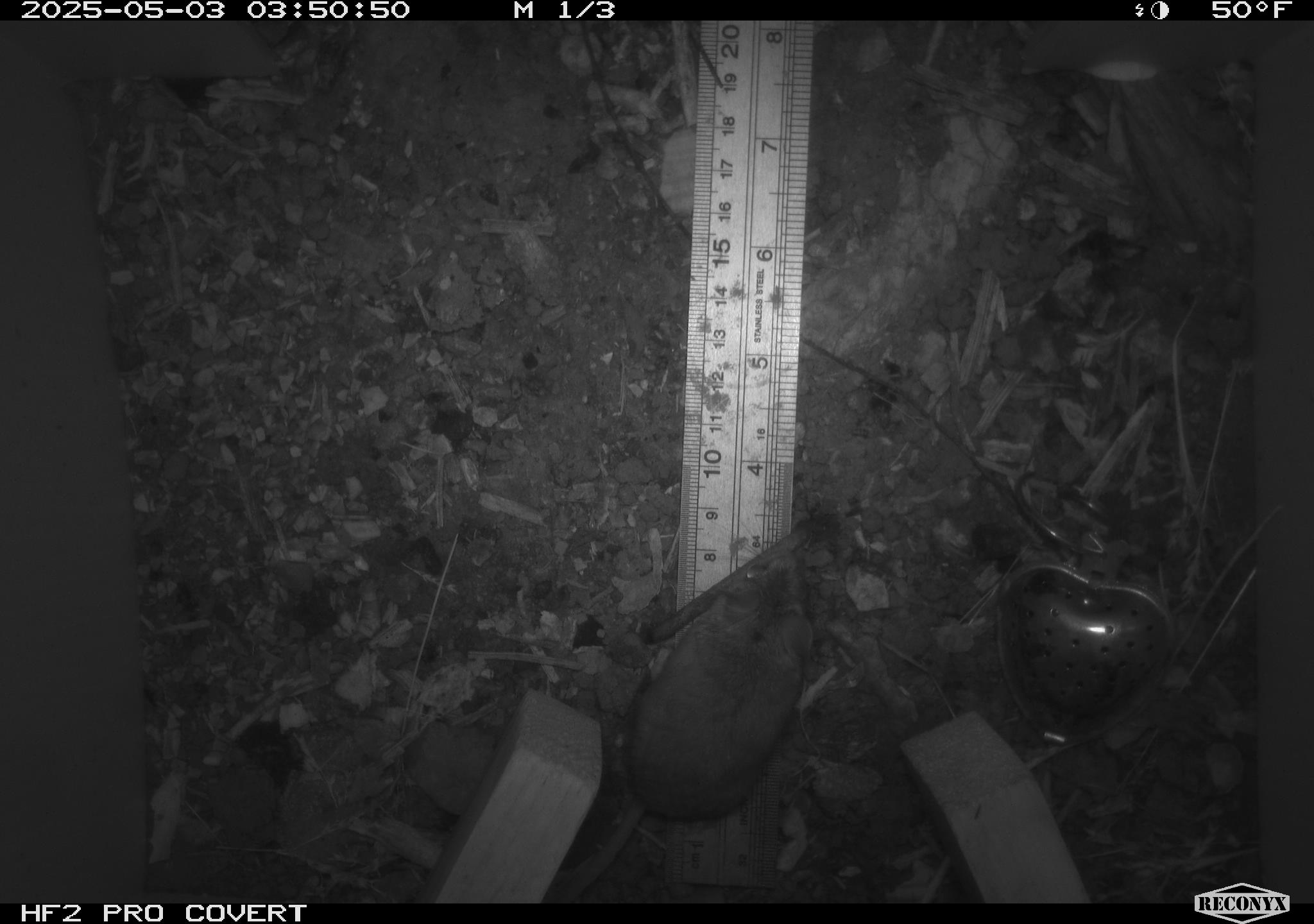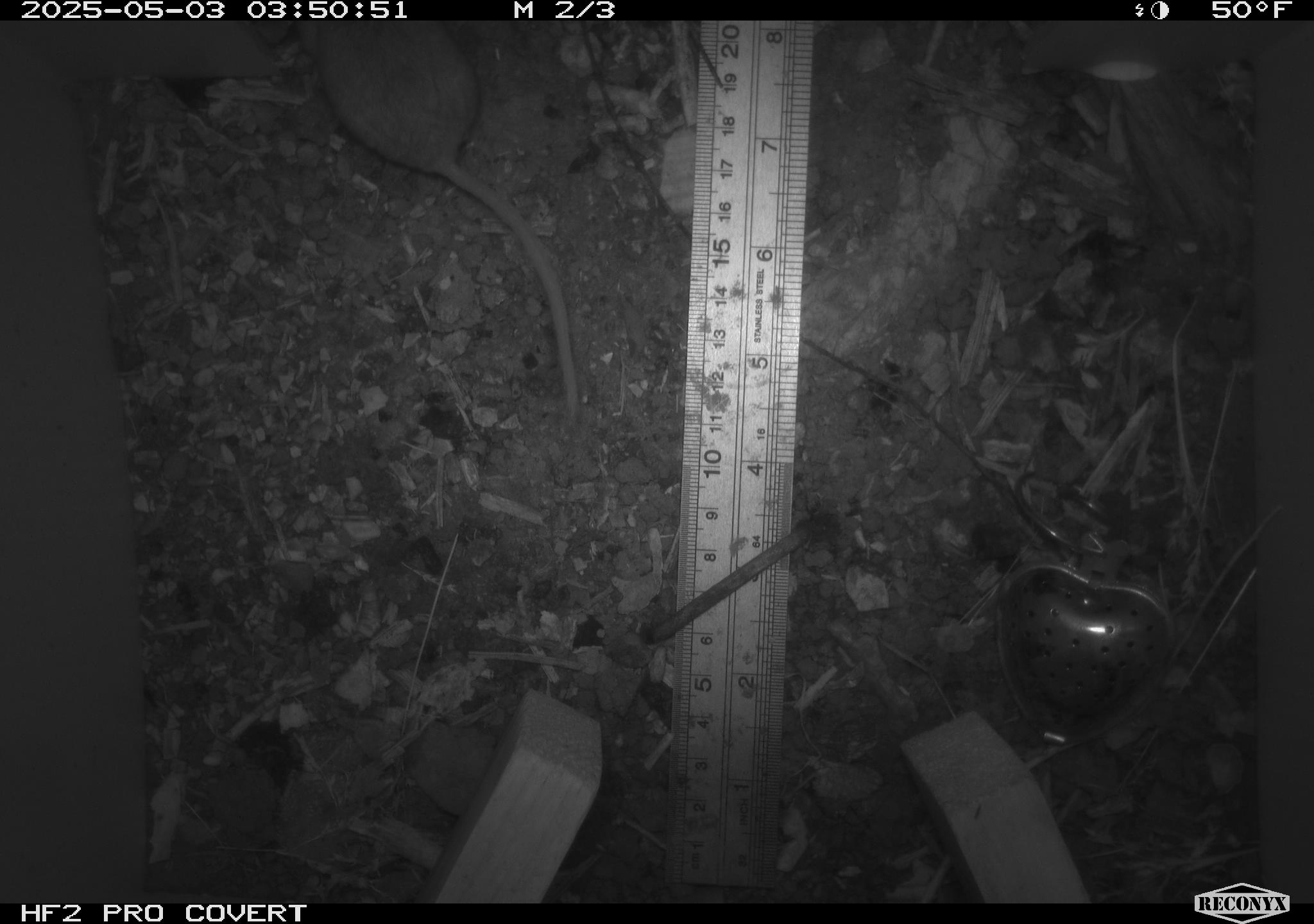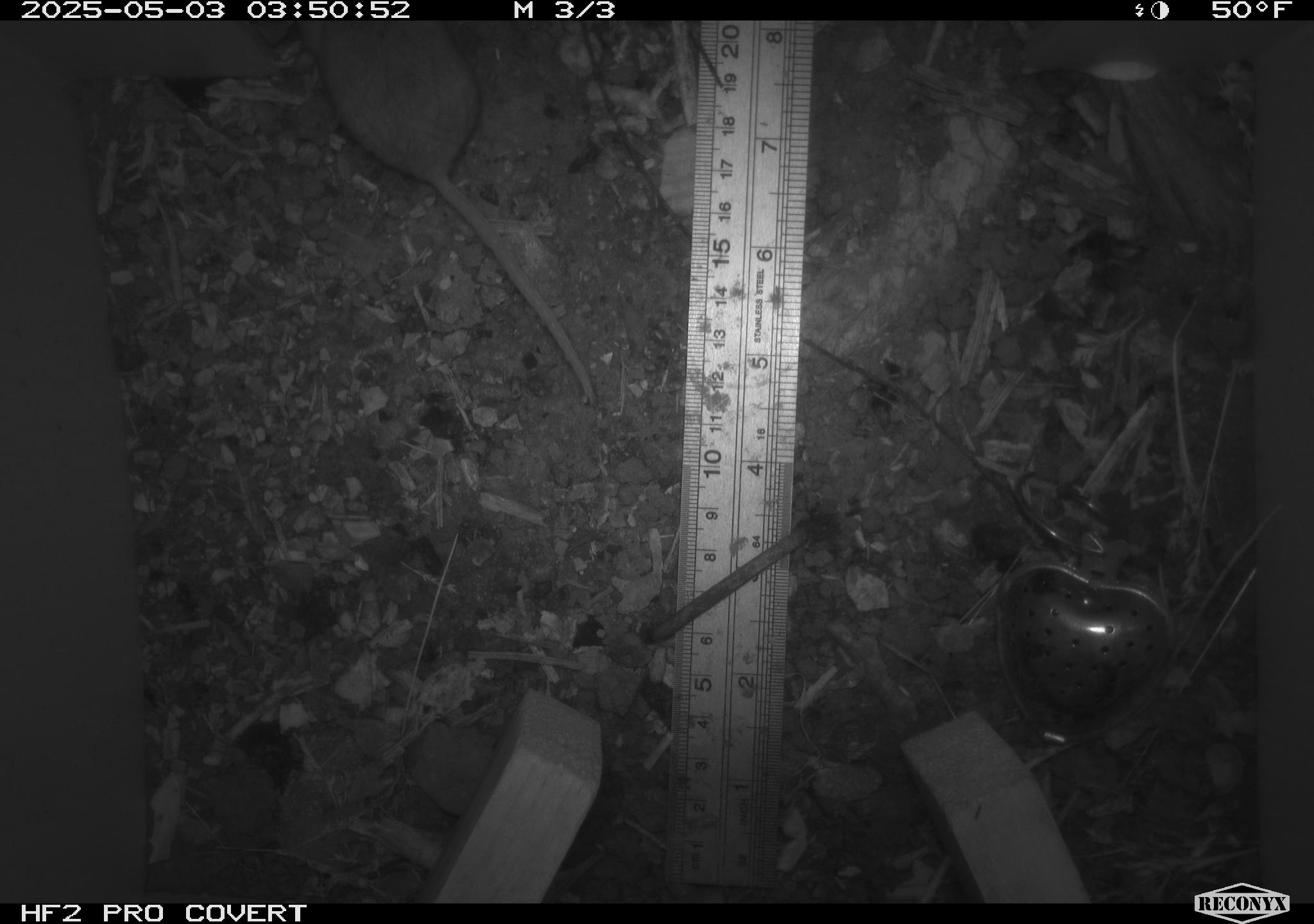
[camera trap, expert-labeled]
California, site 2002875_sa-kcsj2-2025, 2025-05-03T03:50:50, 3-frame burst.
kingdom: Animalia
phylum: Chordata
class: Mammalia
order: Rodentia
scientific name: Rodentia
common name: rodent